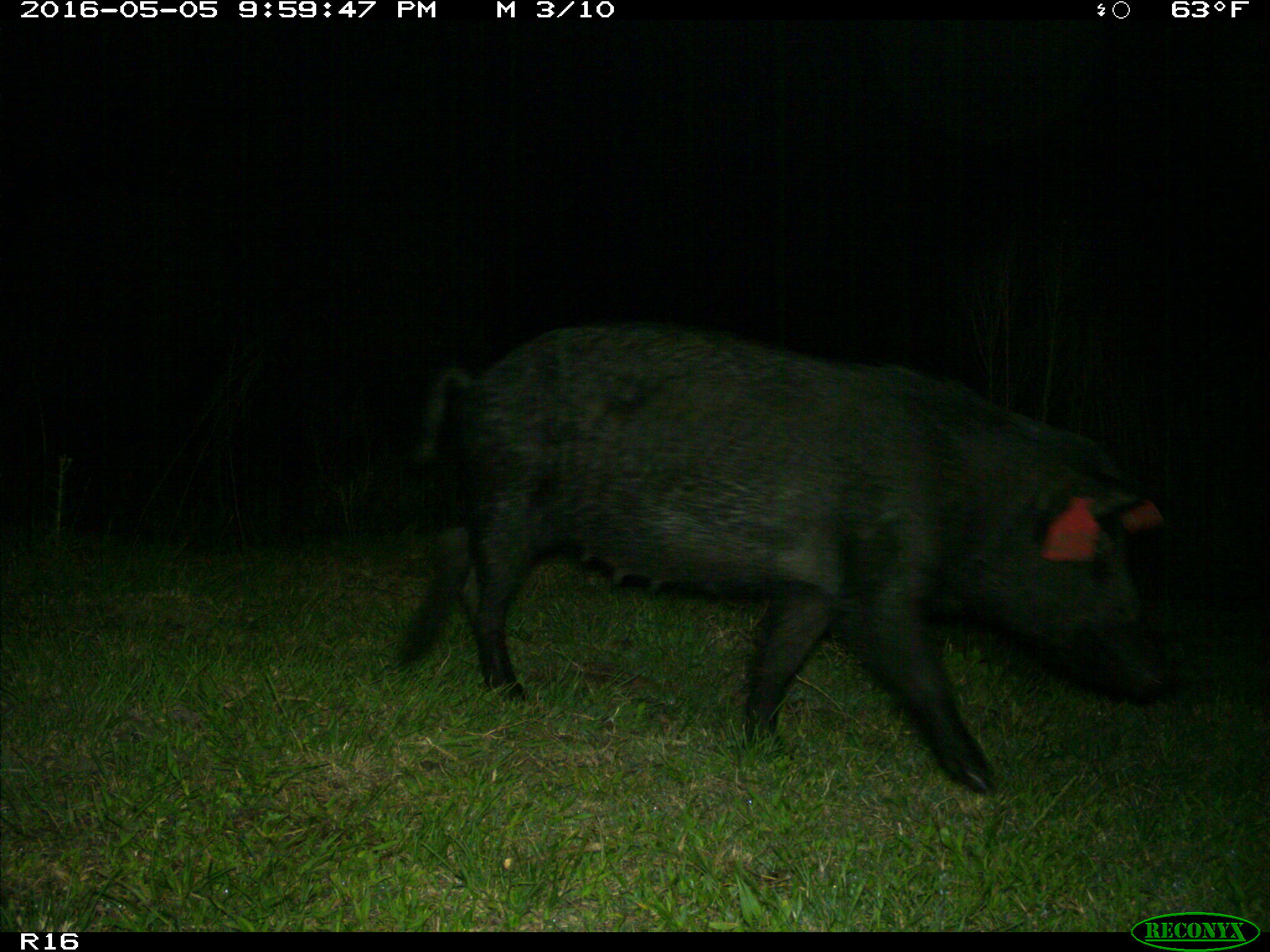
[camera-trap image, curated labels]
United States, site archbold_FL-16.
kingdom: Animalia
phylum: Chordata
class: Mammalia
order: Artiodactyla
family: Suidae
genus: Sus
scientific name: Sus scrofa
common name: wild boar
Sus scrofa (wild boar).